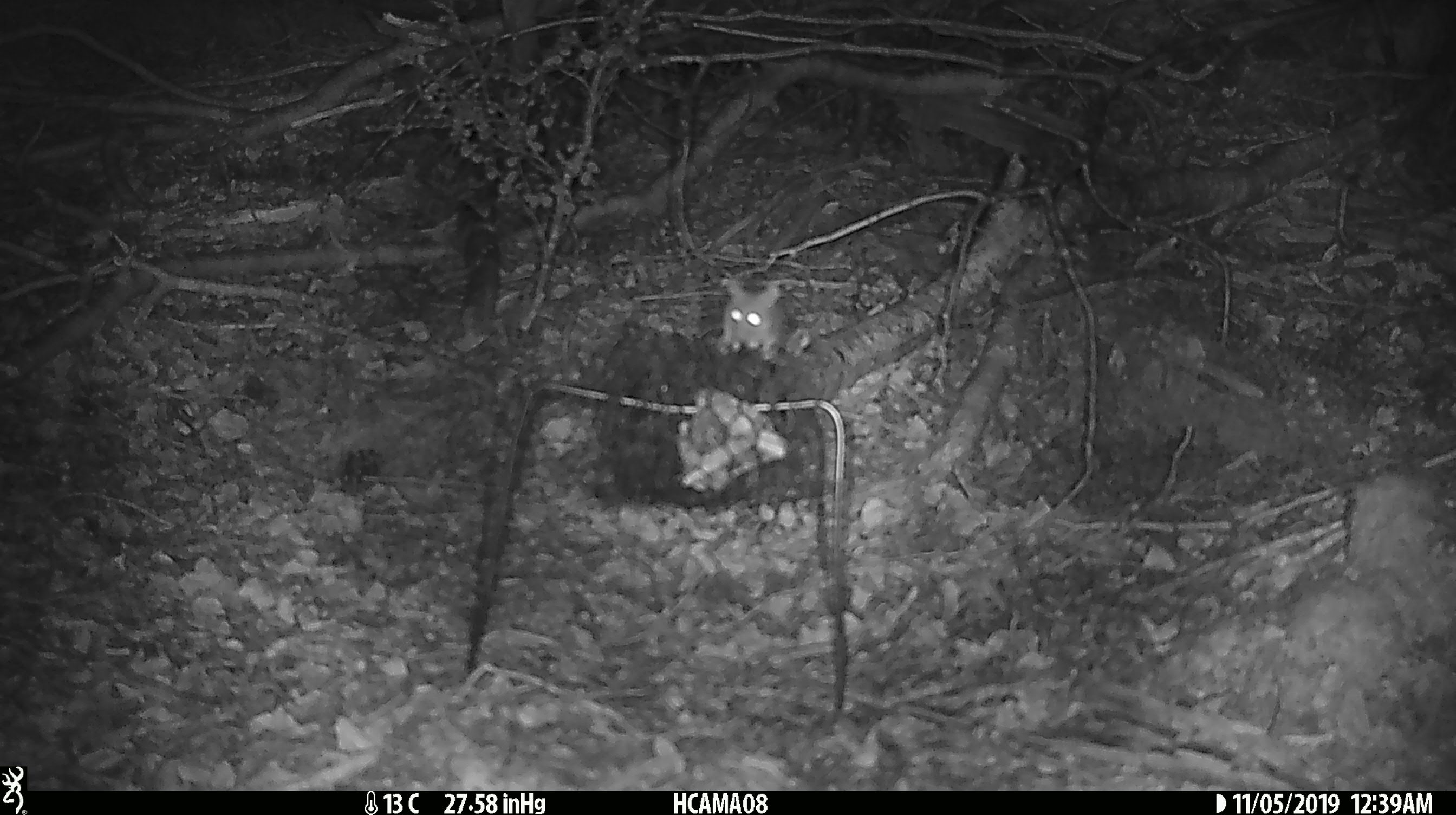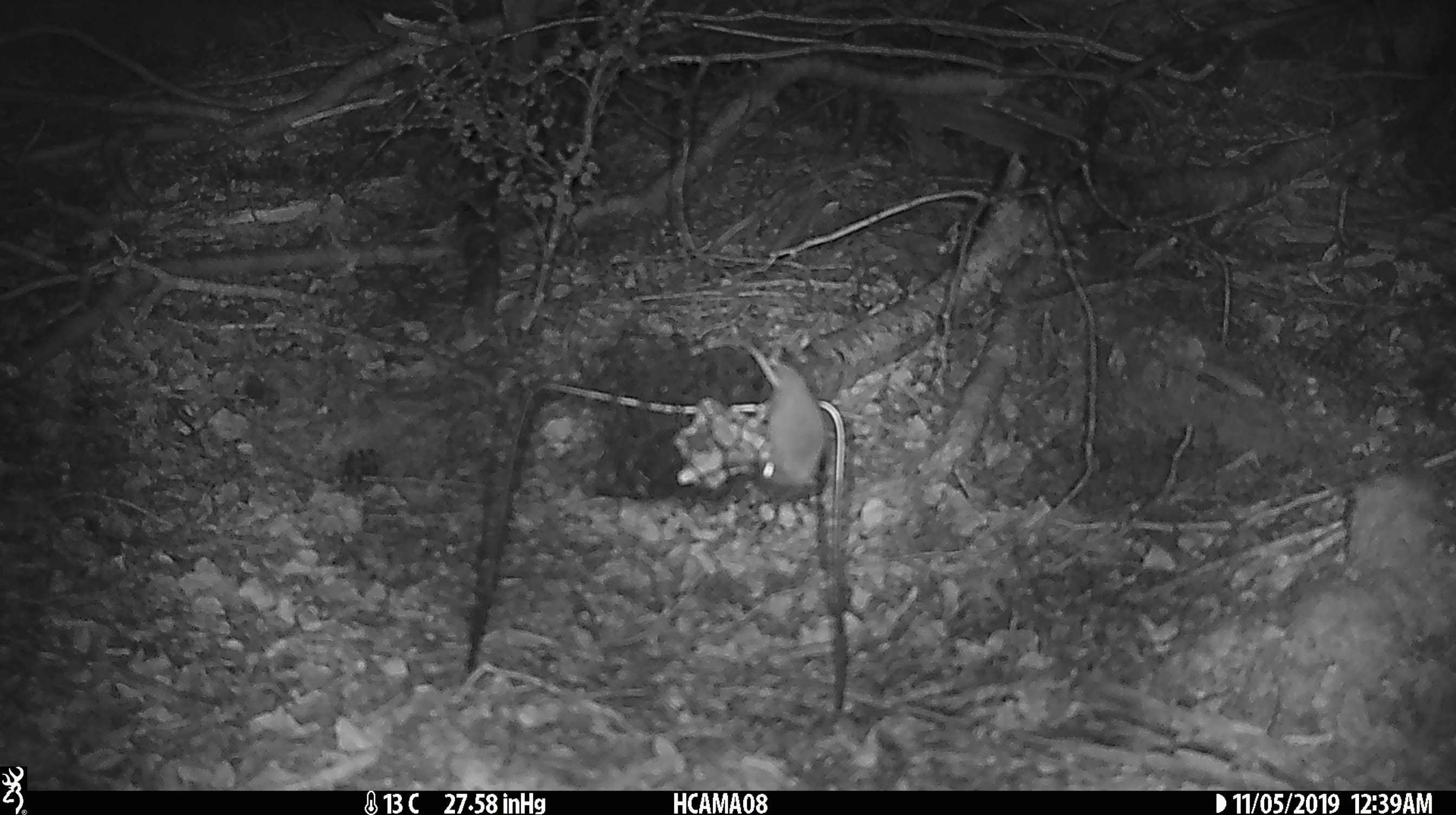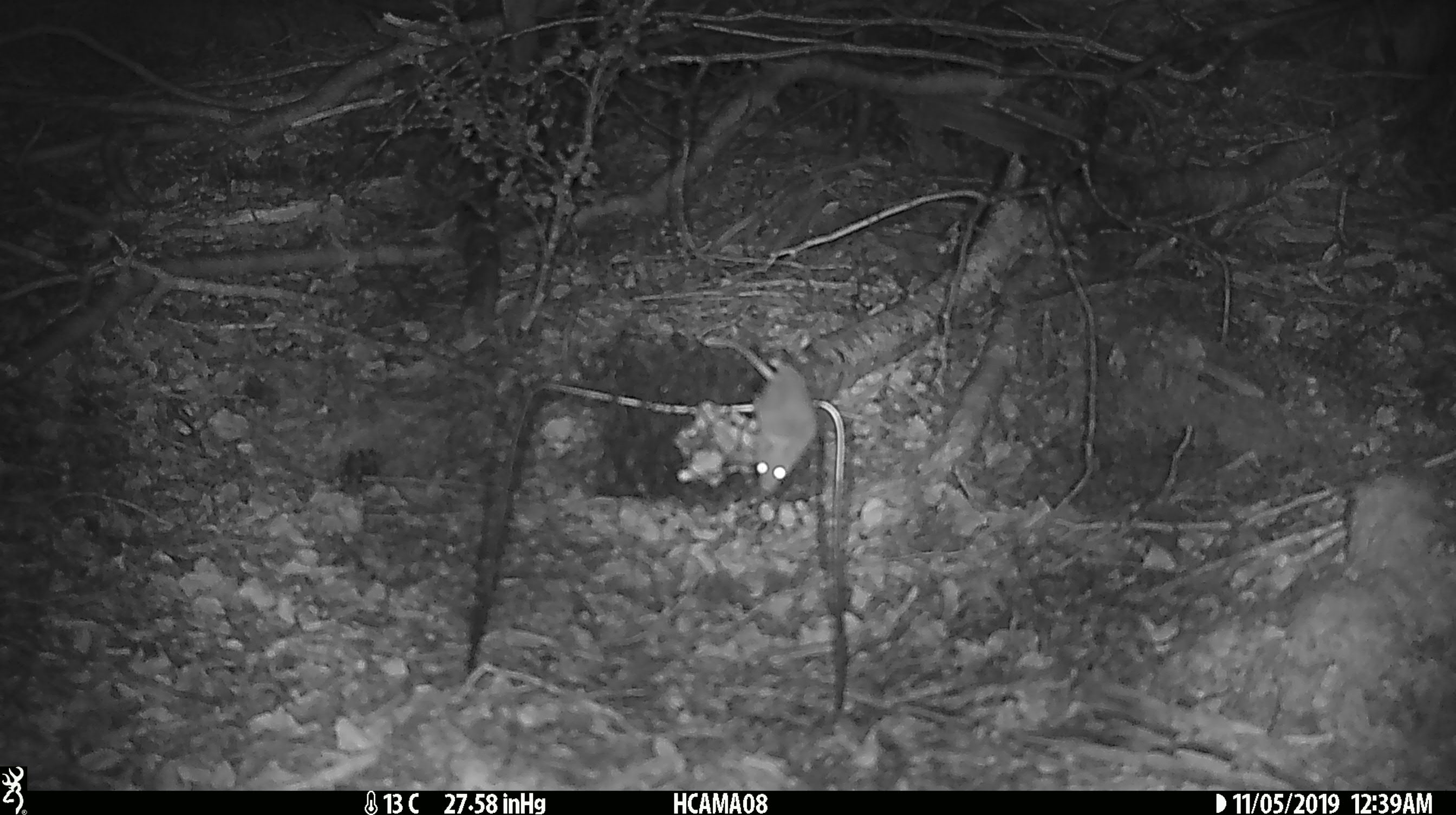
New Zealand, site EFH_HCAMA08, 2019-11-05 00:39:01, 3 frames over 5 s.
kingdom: Animalia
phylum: Chordata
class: Mammalia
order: Rodentia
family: Muridae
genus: Mus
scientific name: Mus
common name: mouse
Mouse (Mus).